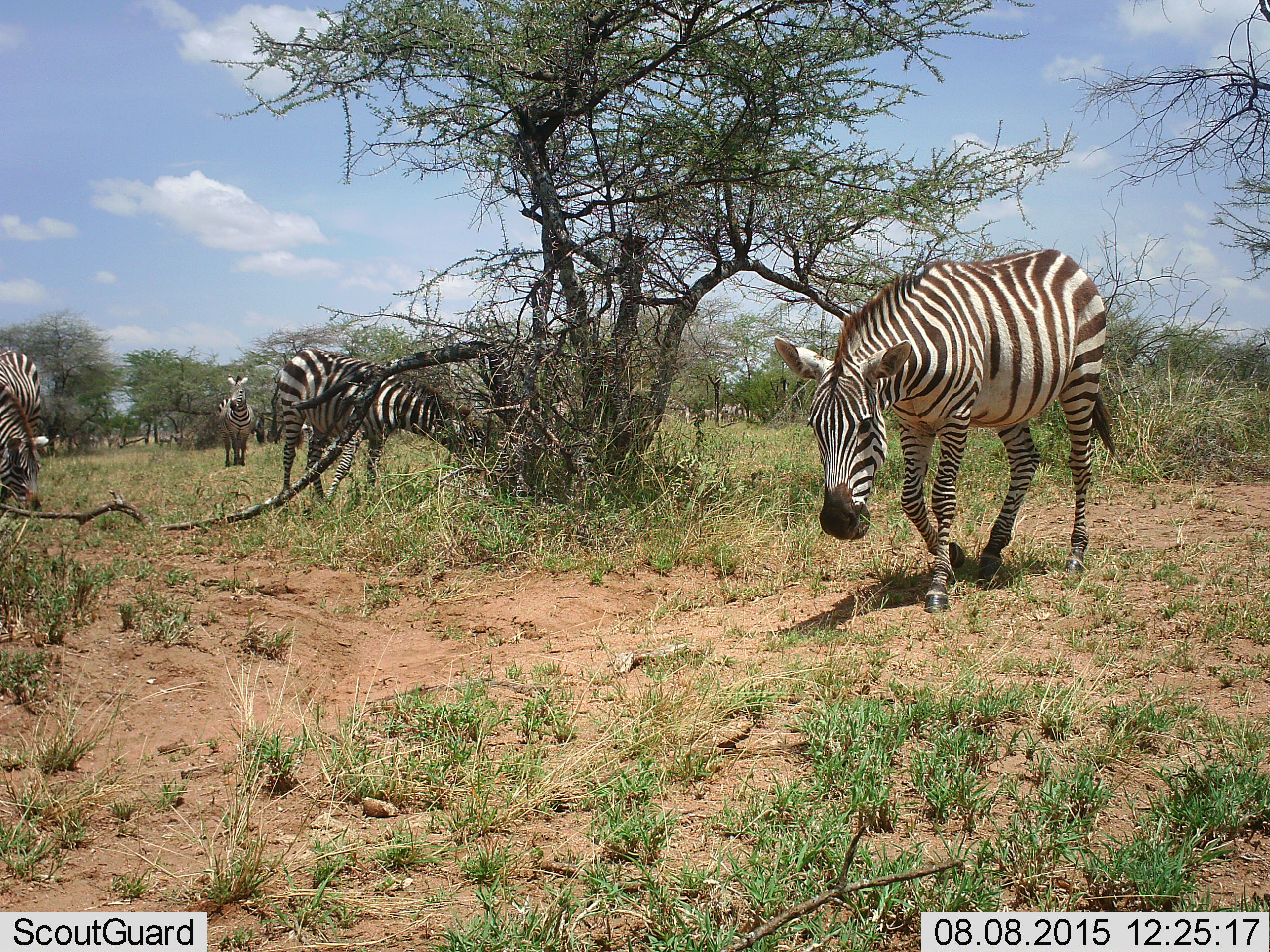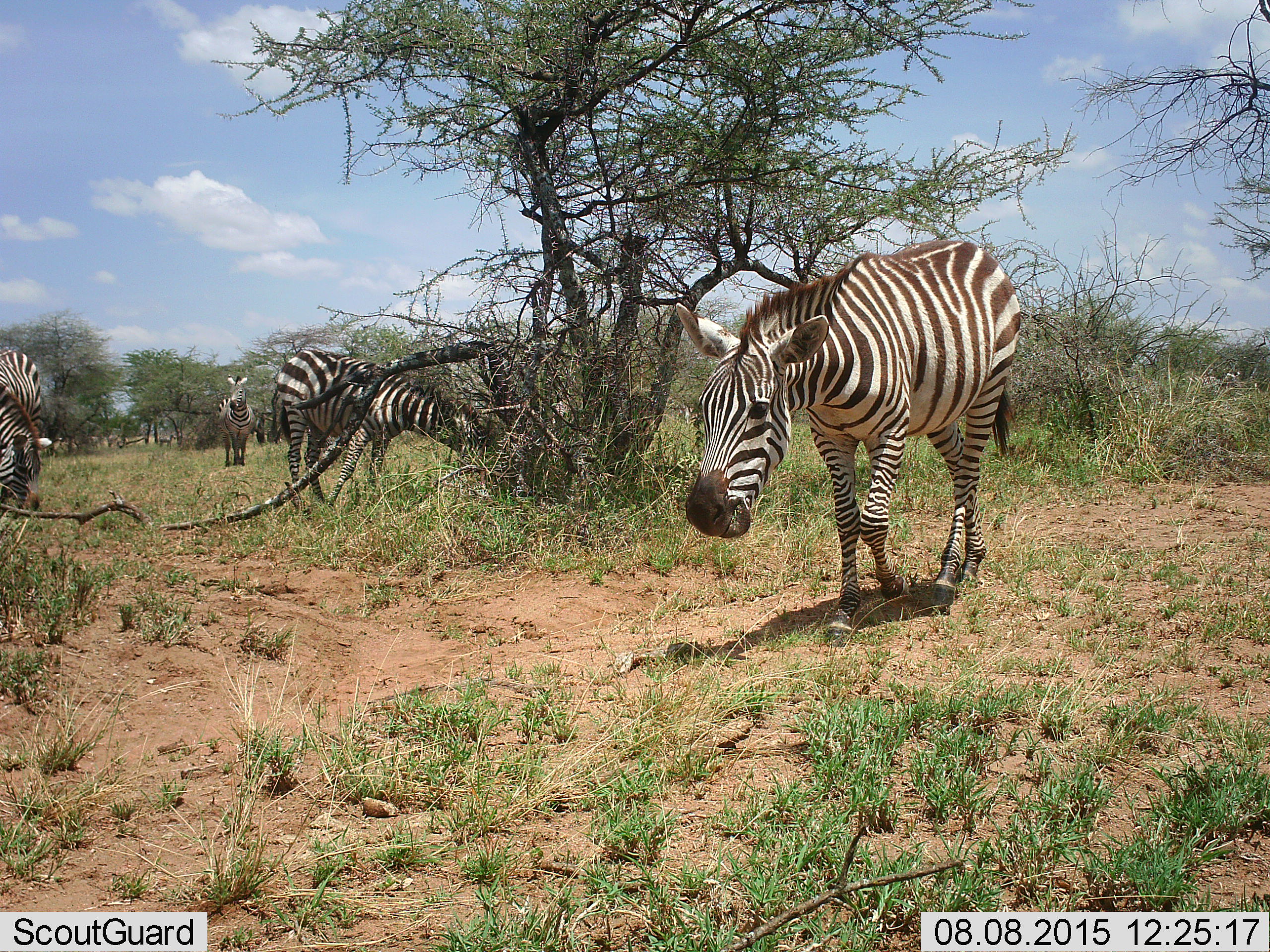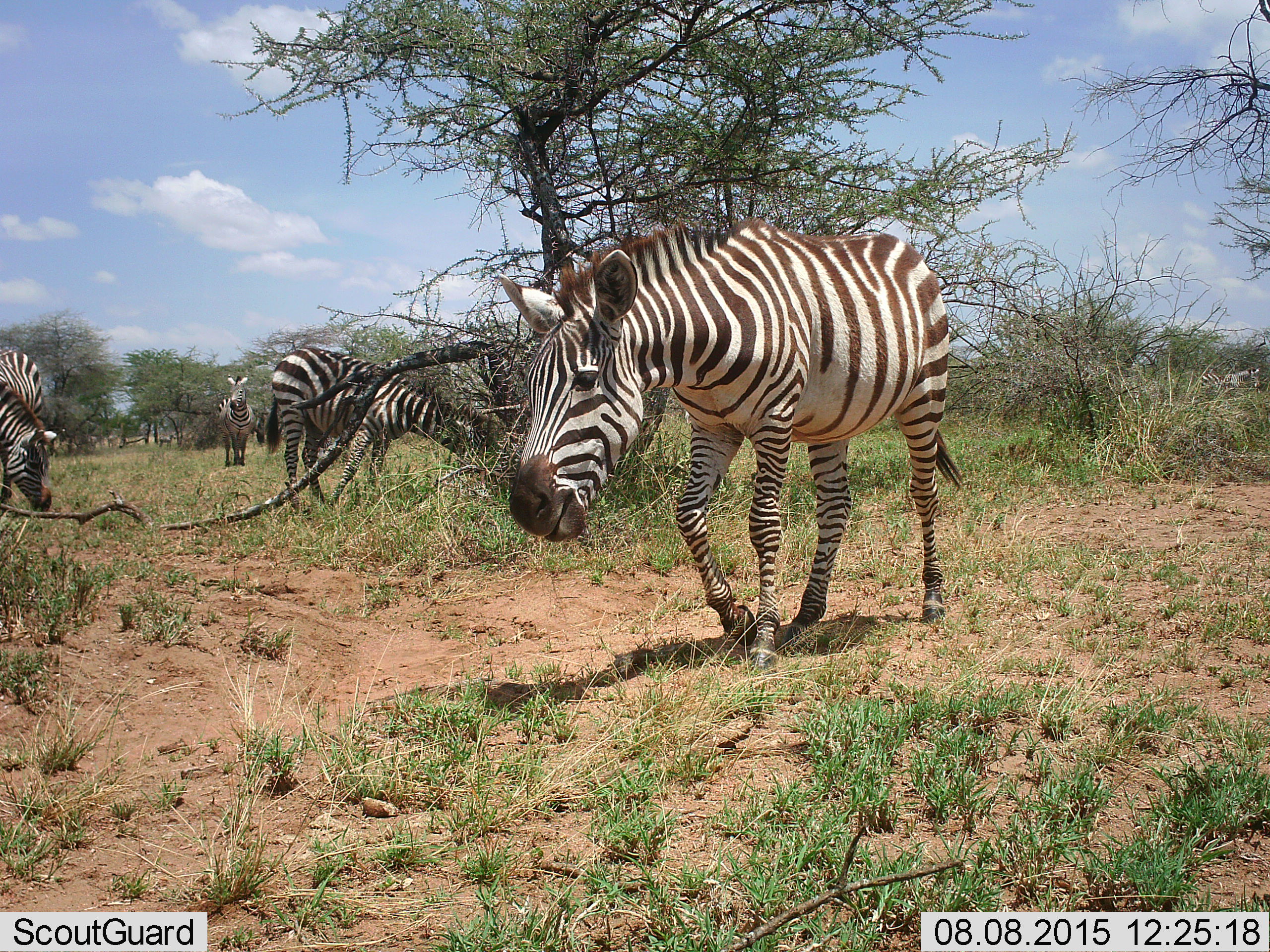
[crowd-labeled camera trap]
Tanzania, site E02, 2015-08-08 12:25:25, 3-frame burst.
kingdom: Animalia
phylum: Chordata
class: Mammalia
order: Perissodactyla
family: Equidae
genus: Equus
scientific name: Equus quagga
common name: plains zebra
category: zebra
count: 5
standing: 71%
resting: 0%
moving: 64%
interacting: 0%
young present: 0%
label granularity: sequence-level